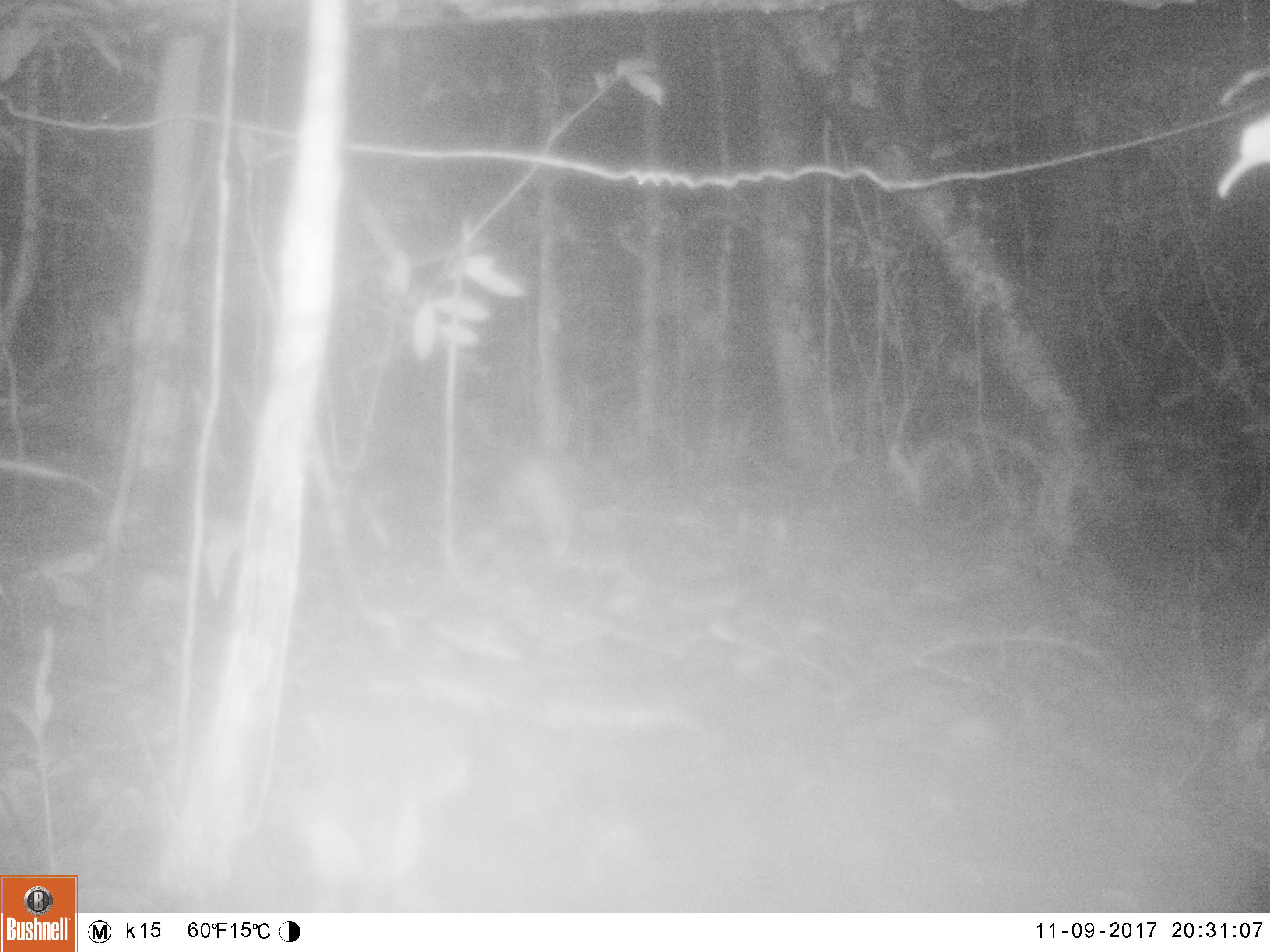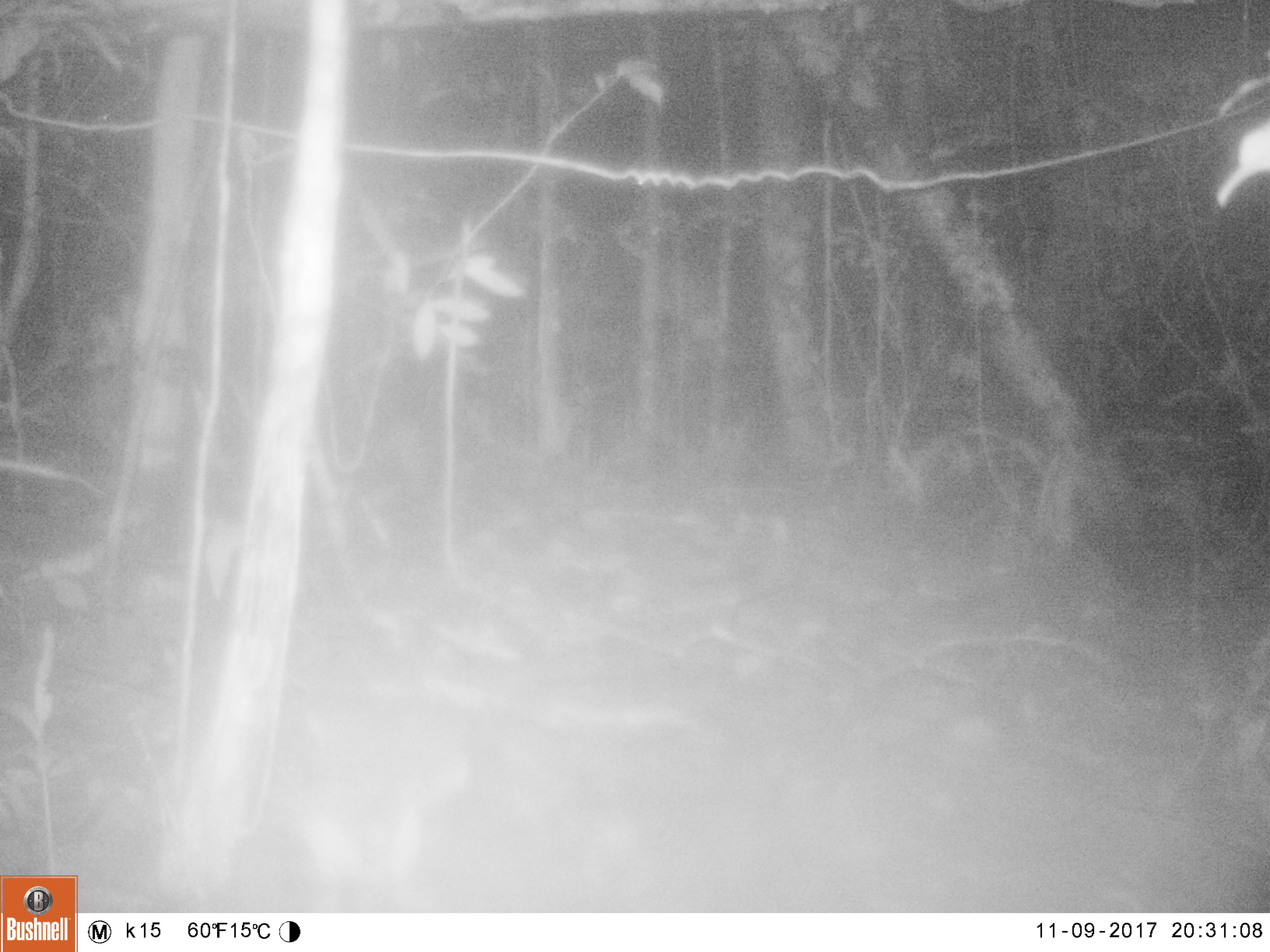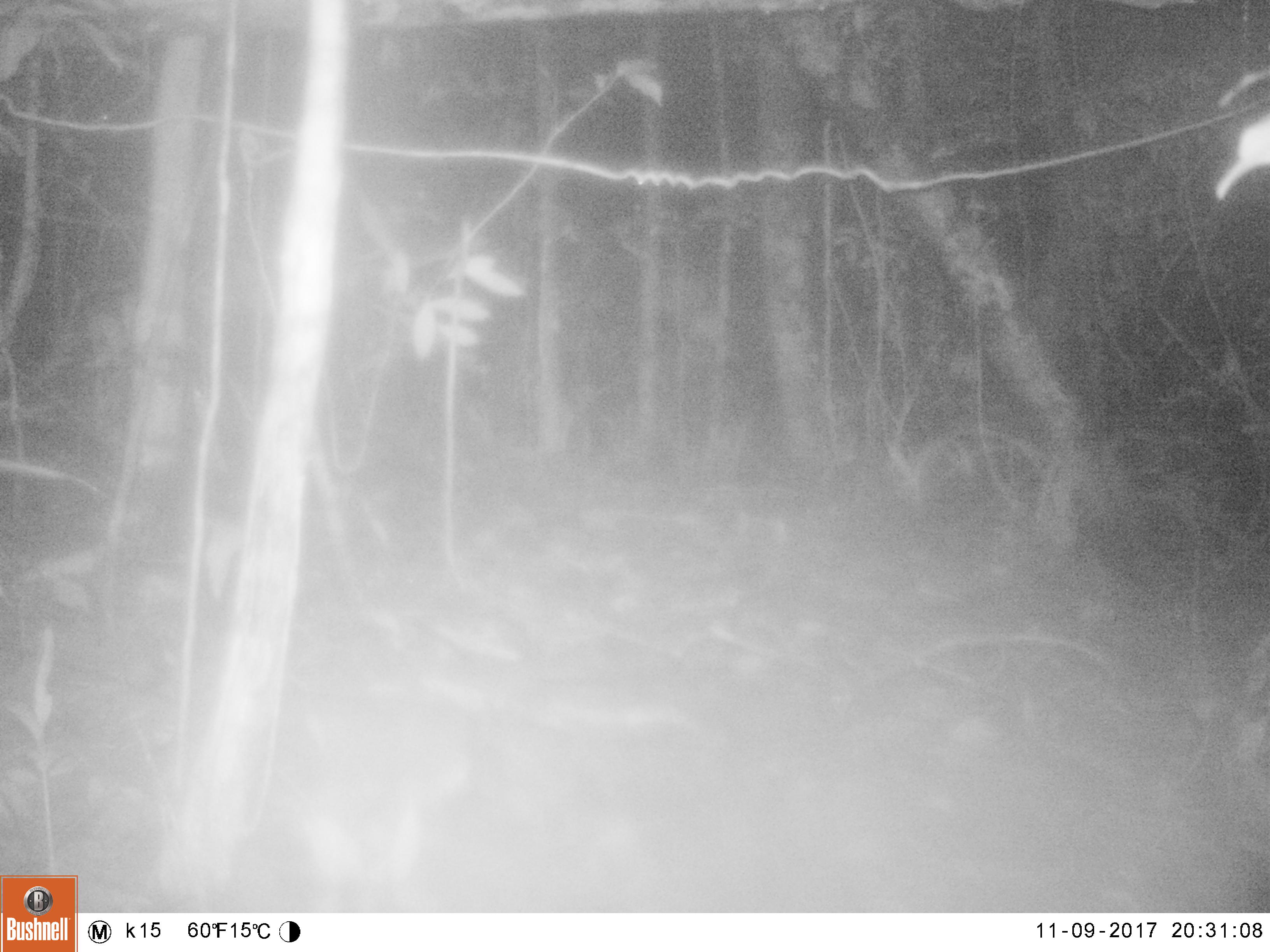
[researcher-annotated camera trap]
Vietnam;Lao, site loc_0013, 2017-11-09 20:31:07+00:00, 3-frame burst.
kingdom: Animalia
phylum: Chordata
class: Mammalia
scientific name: Mammalia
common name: mammal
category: unidentified small mammal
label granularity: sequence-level